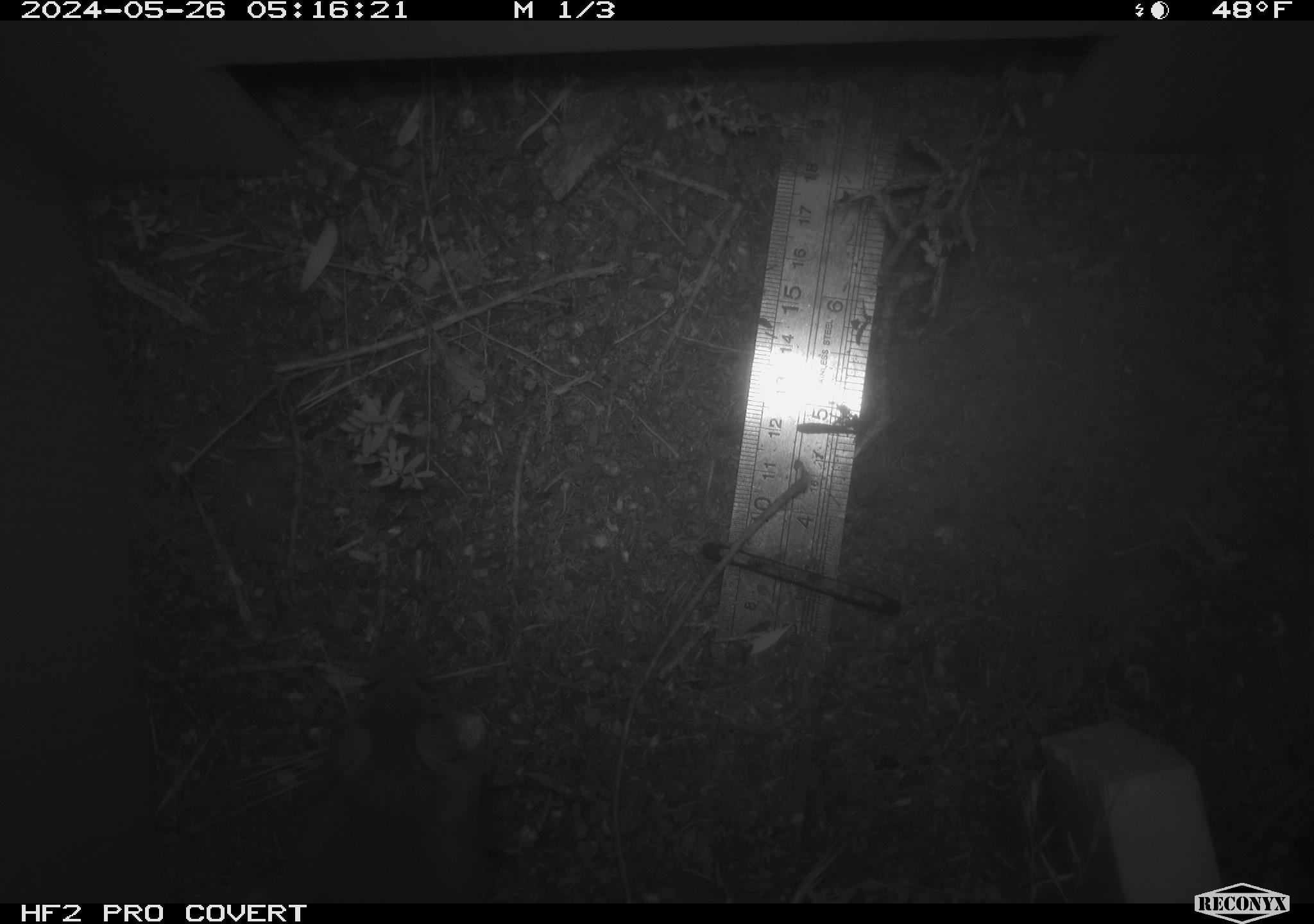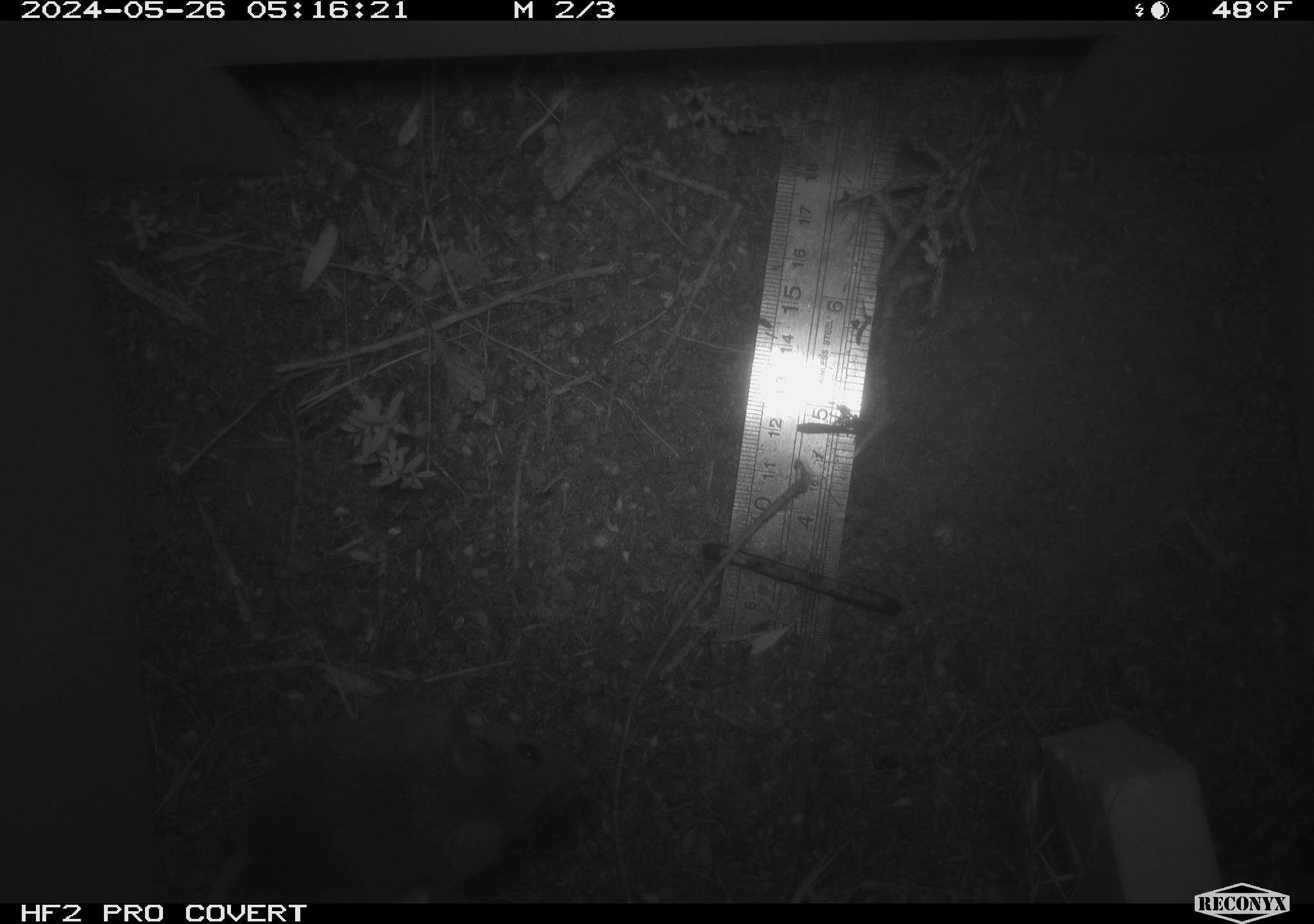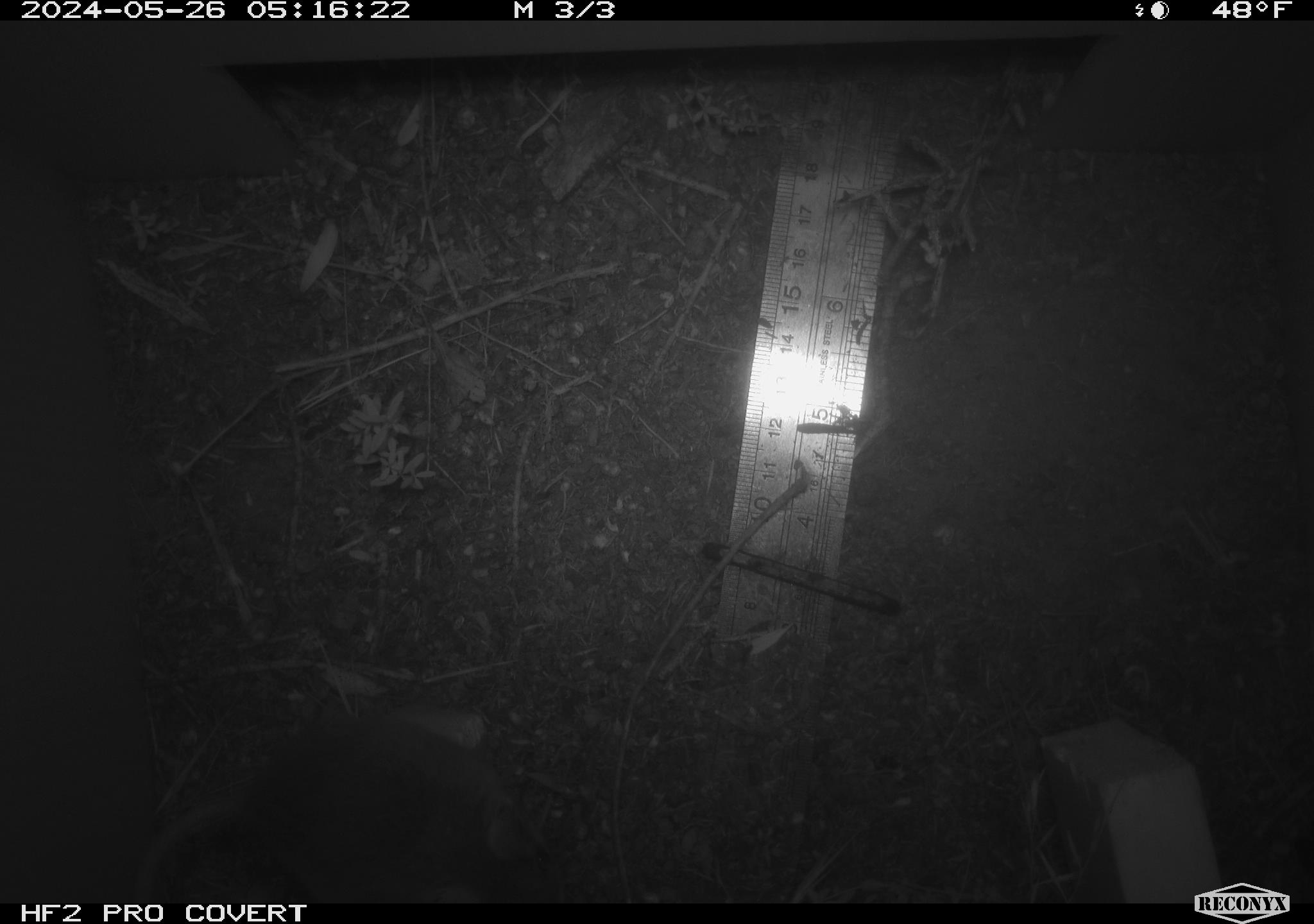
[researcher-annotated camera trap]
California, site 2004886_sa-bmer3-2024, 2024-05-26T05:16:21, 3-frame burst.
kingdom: Animalia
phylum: Chordata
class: Mammalia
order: Rodentia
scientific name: Rodentia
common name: mouse species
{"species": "mouse species (Rodentia)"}